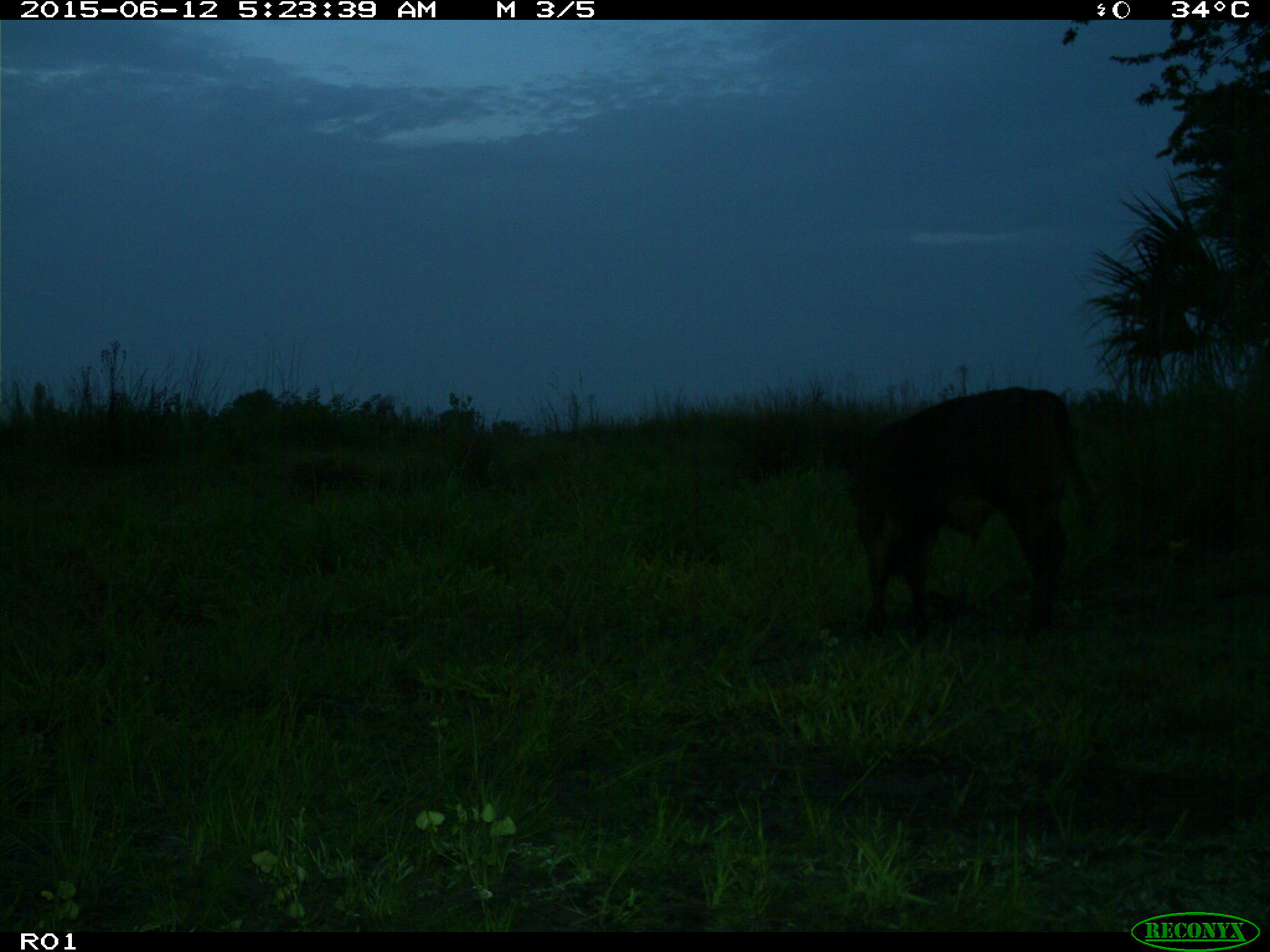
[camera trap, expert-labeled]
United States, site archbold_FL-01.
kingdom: Animalia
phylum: Chordata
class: Mammalia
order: Artiodactyla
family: Bovidae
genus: Bos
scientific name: Bos taurus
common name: domestic cow